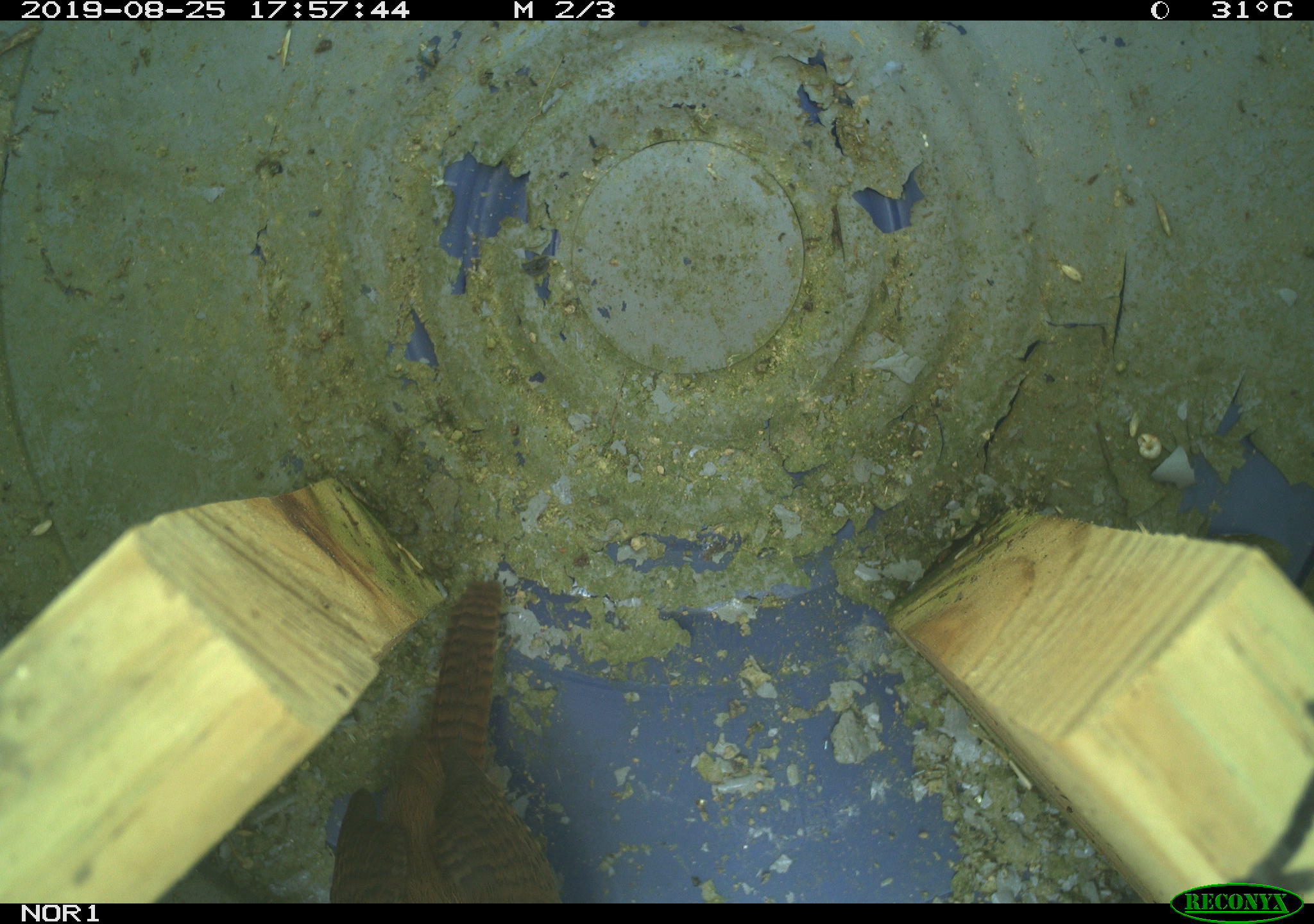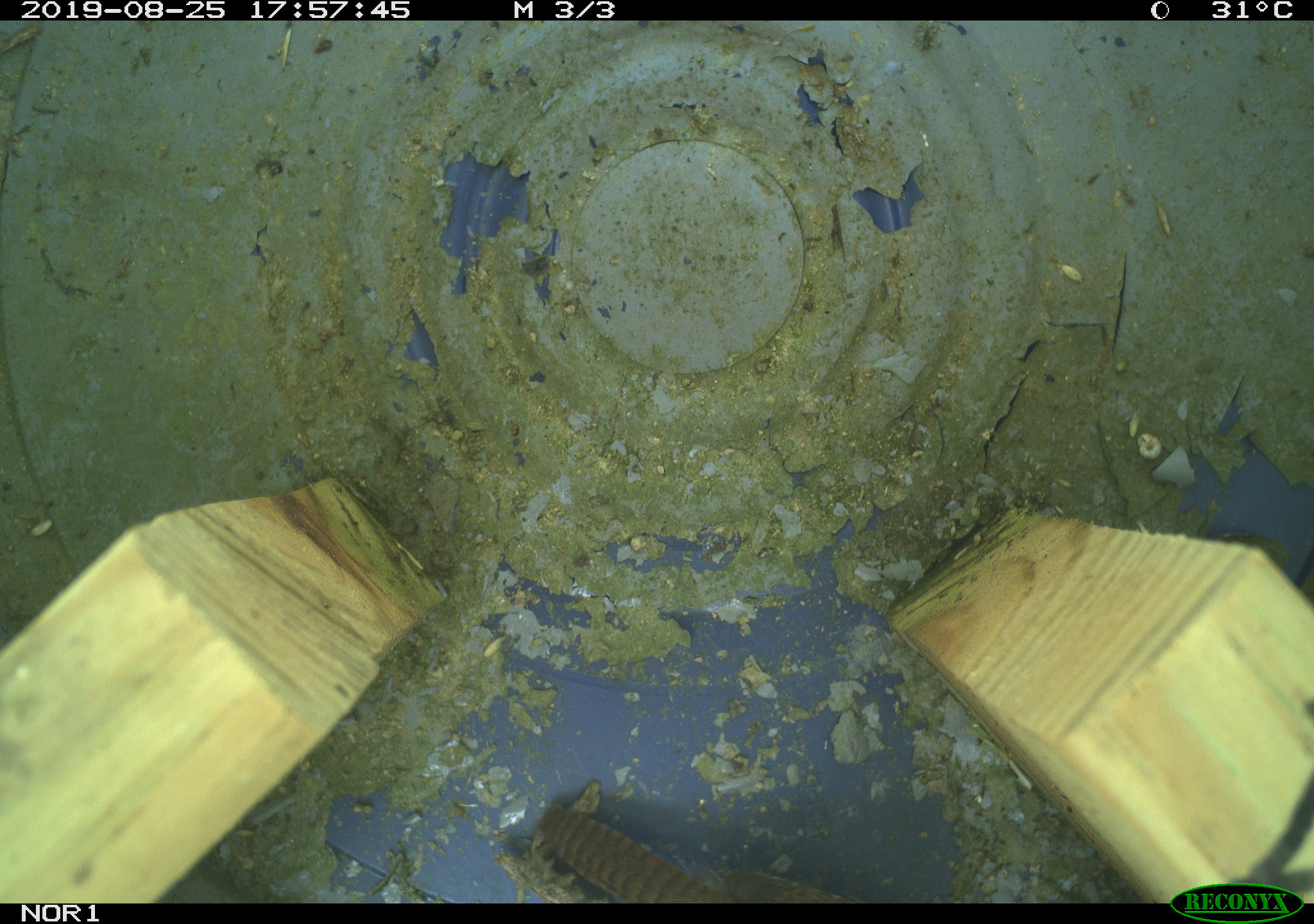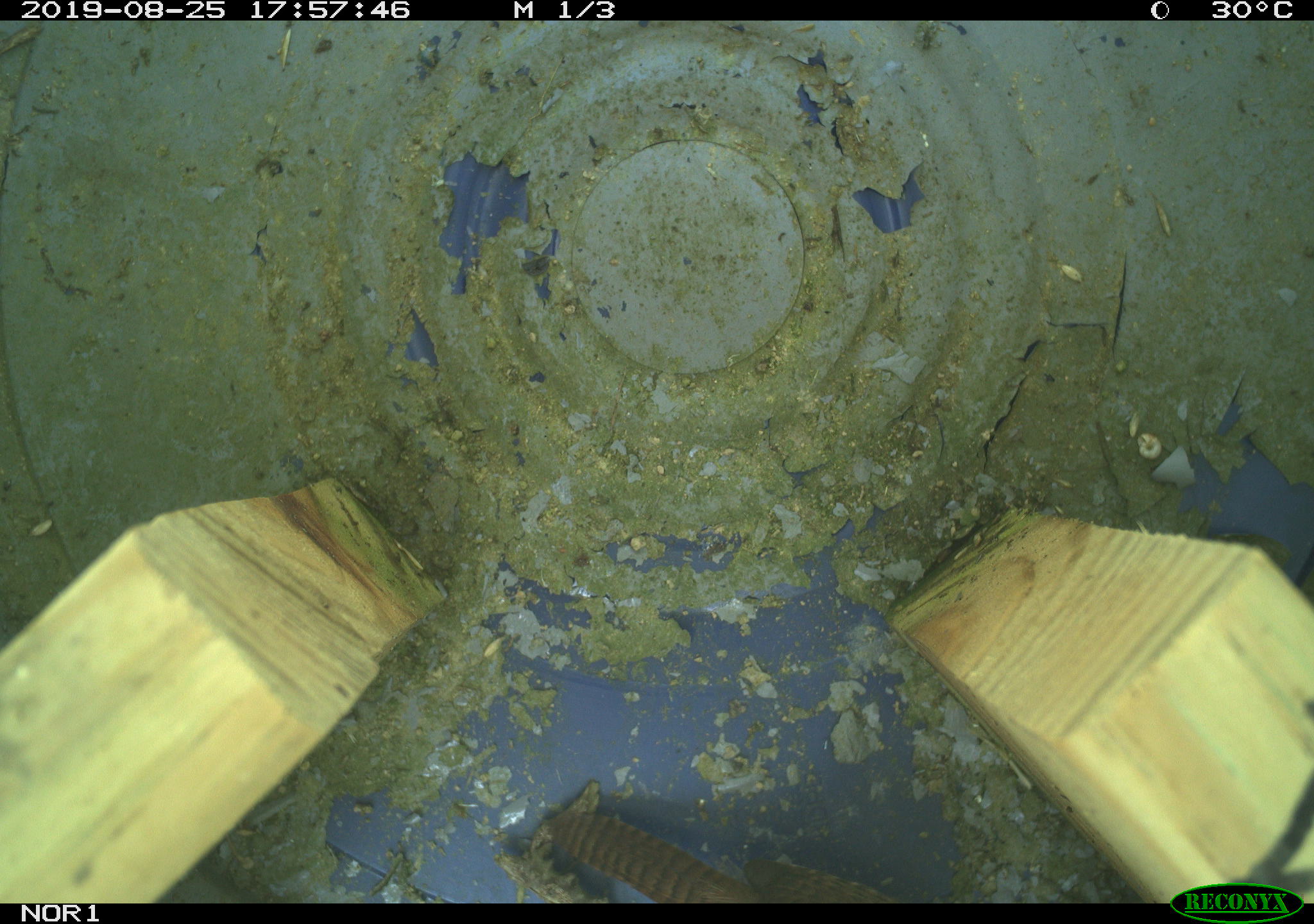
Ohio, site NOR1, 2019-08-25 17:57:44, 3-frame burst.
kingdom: Animalia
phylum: Chordata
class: Aves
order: Passeriformes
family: Troglodytidae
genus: Troglodytes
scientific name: Troglodytes aedon aedon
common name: northern house wren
Northern house wren (Troglodytes aedon aedon).